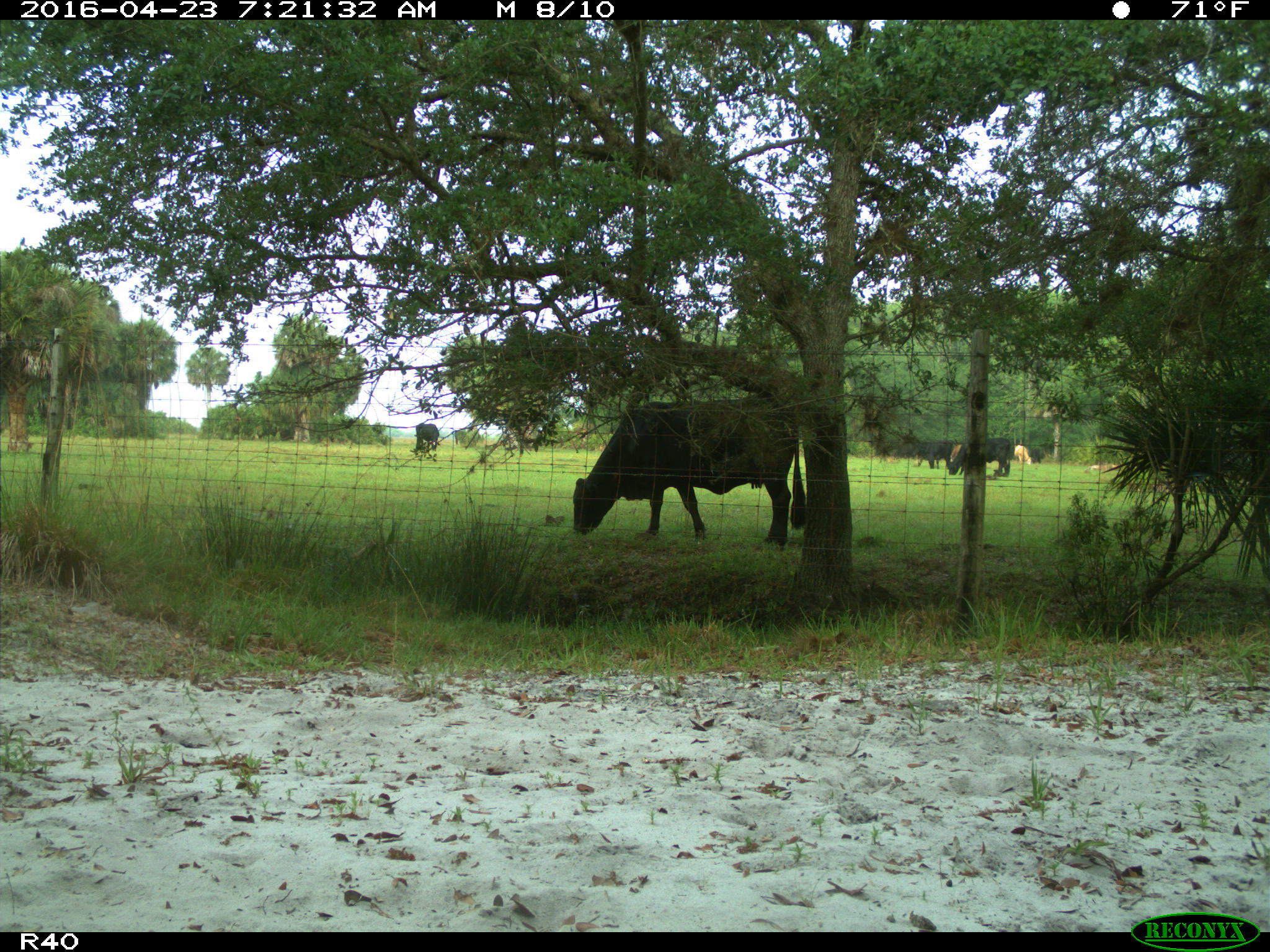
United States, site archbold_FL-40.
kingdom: Animalia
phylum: Chordata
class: Mammalia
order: Artiodactyla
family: Bovidae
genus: Bos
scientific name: Bos taurus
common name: domestic cow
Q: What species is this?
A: Bos taurus (domestic cow).